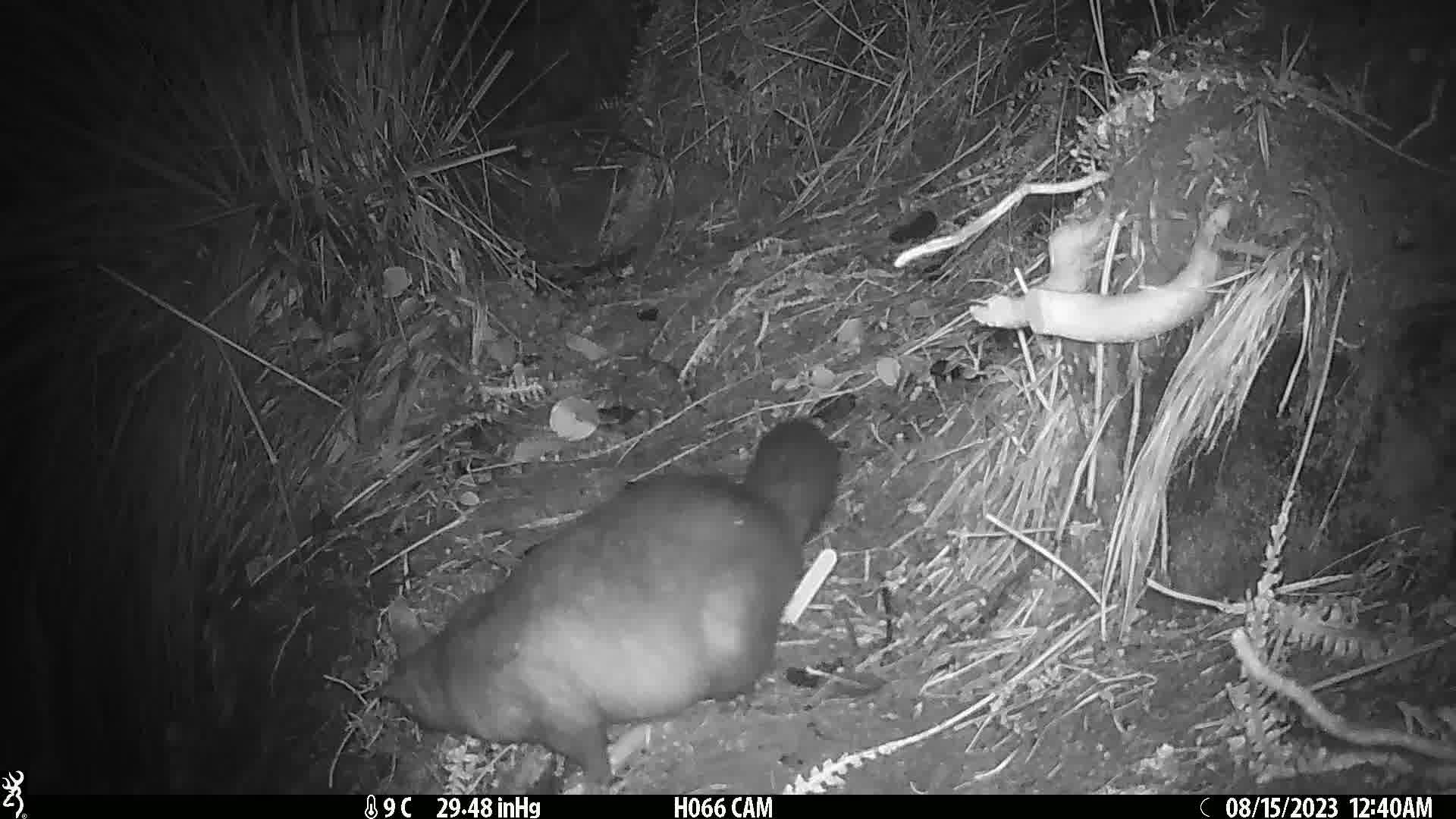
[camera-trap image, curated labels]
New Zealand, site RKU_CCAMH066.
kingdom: Animalia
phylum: Chordata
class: Mammalia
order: Diprotodontia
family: Phalangeridae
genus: Trichosurus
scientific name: Trichosurus vulpecula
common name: common brushtail possum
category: possum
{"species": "possum (common brushtail possum) (Trichosurus vulpecula)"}